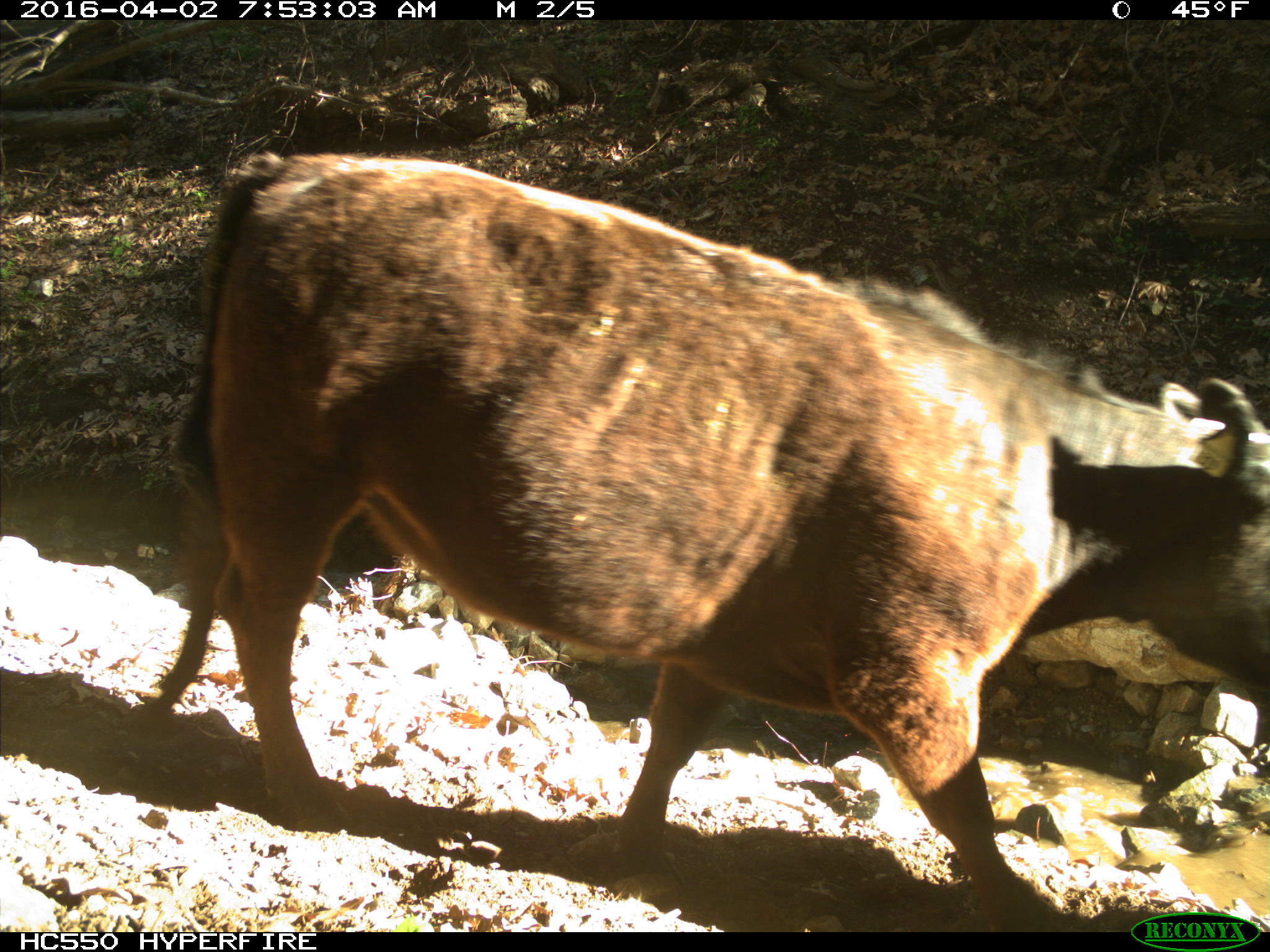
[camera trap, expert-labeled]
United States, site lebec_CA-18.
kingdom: Animalia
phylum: Chordata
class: Mammalia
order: Artiodactyla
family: Bovidae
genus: Bos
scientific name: Bos taurus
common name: domestic cow